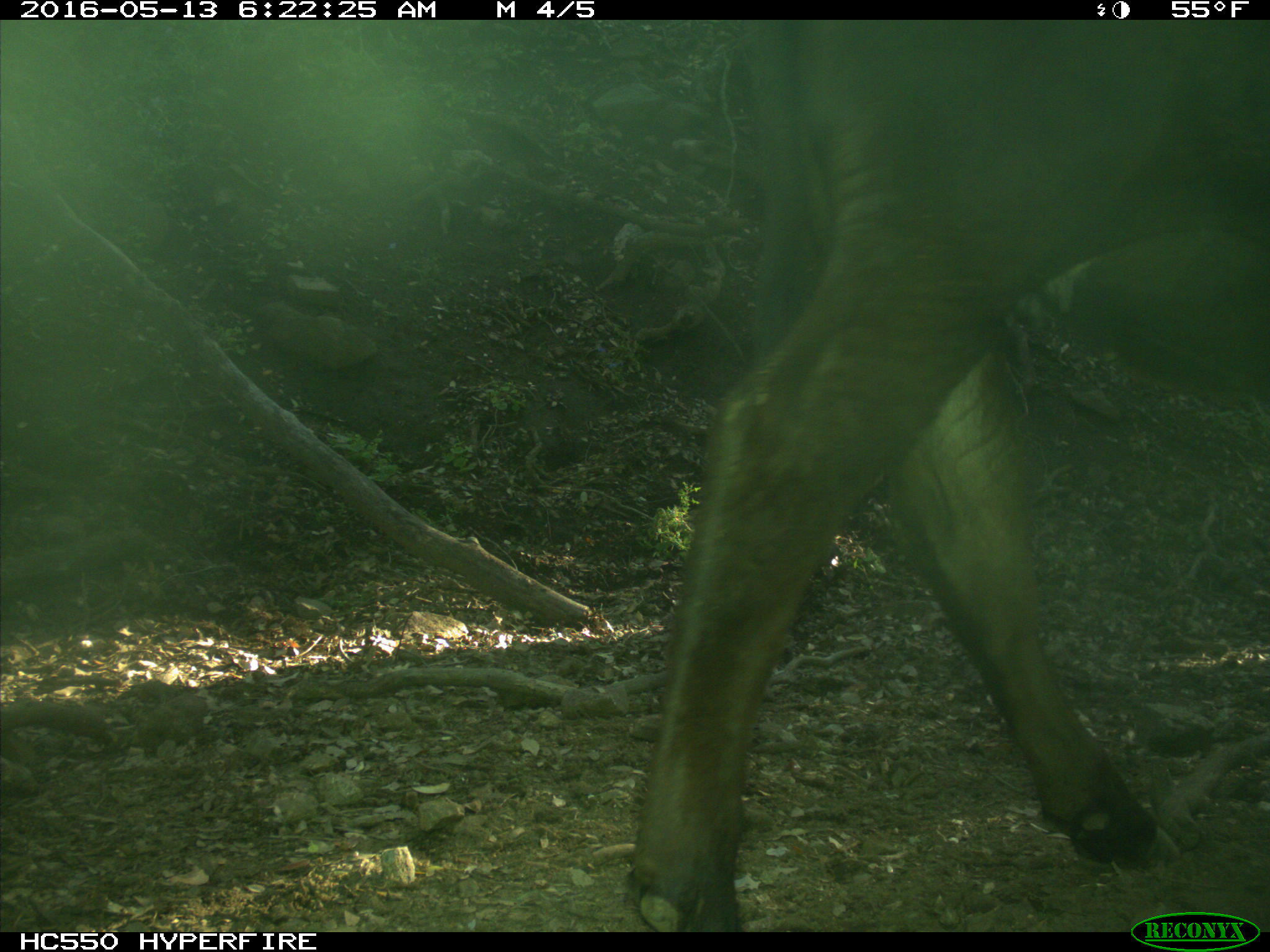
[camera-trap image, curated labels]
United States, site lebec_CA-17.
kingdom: Animalia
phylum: Chordata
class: Mammalia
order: Artiodactyla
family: Bovidae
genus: Bos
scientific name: Bos taurus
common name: domestic cow